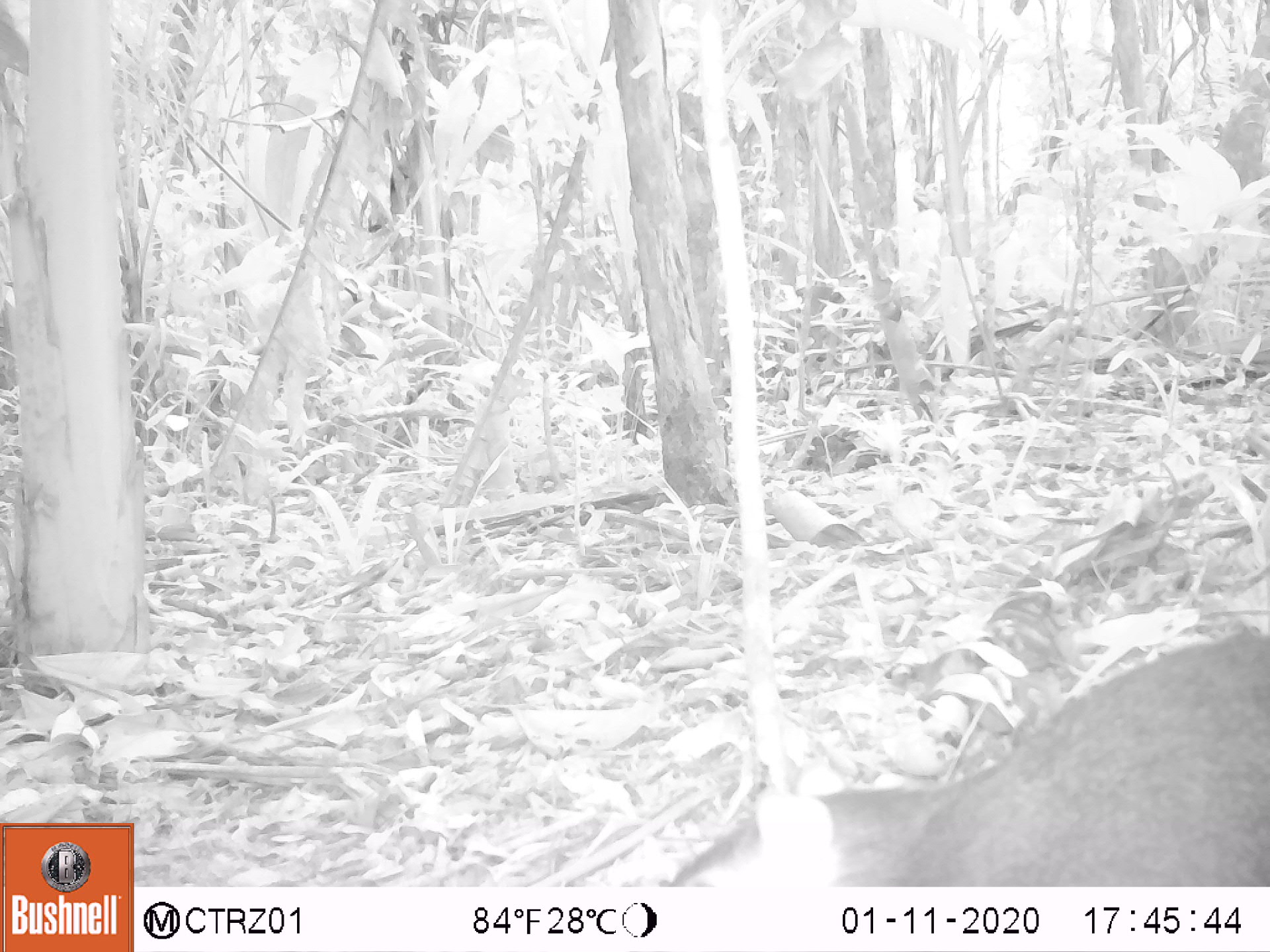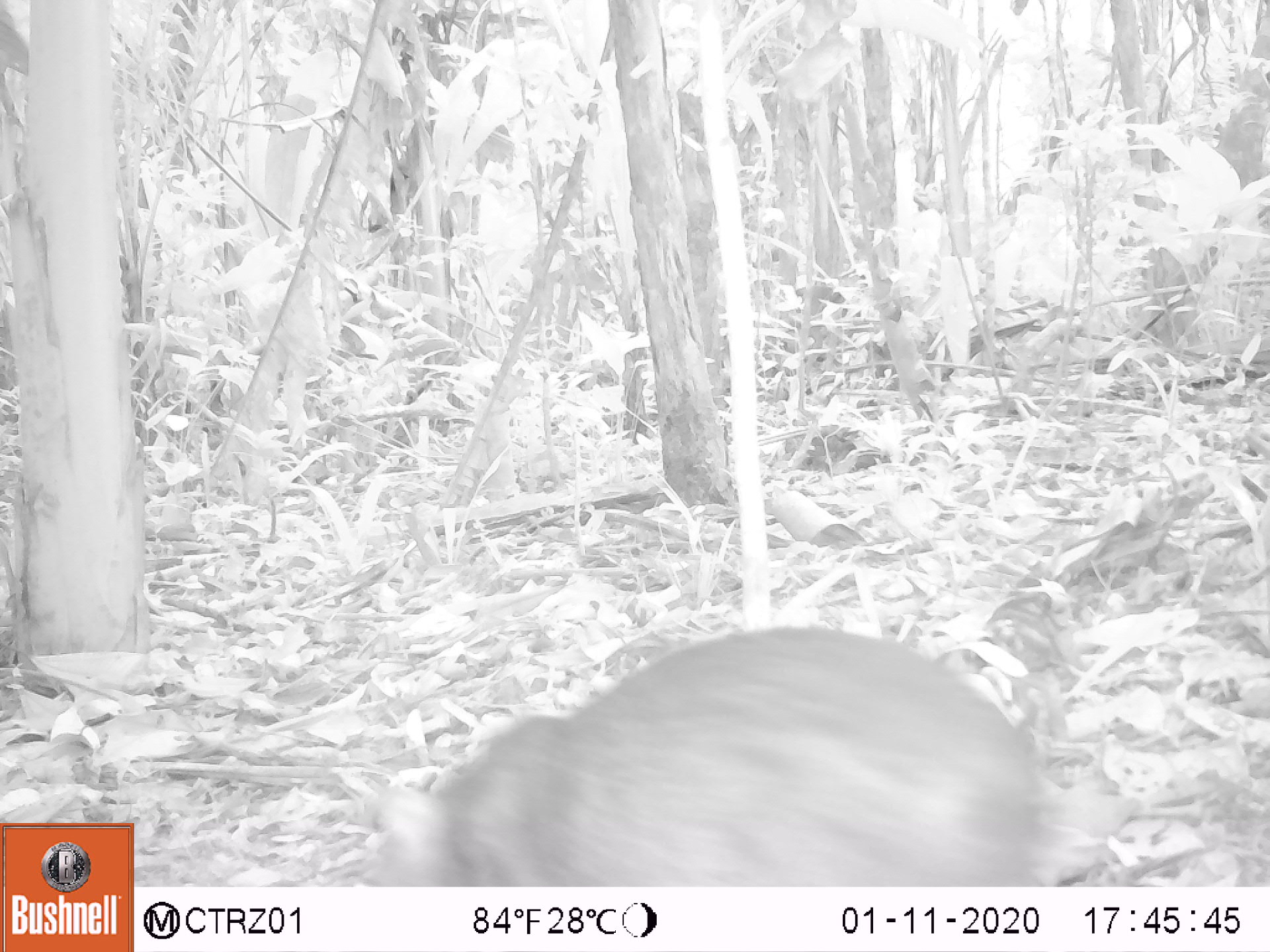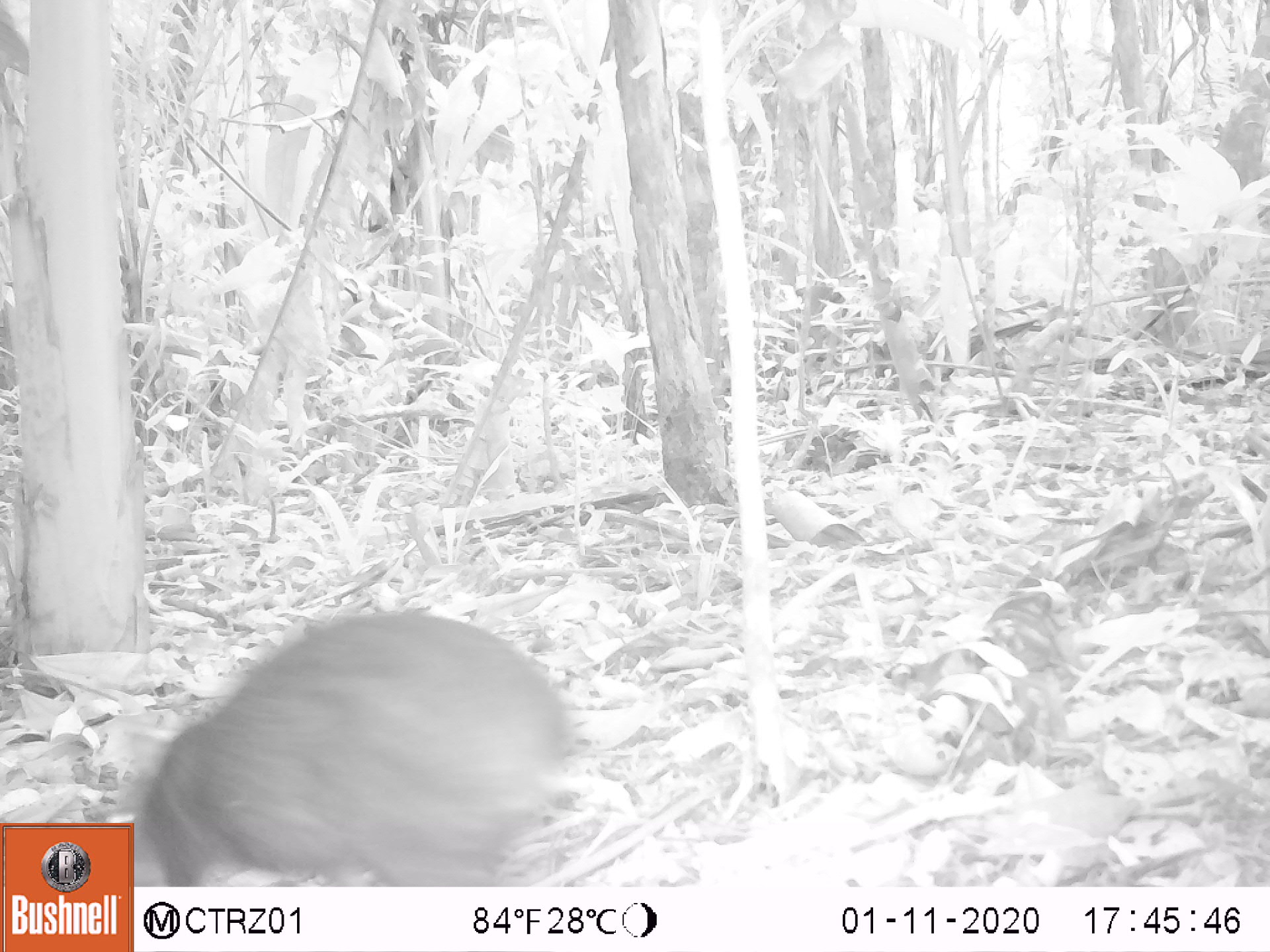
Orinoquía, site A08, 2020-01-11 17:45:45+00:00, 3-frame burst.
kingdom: Animalia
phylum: Chordata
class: Mammalia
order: Rodentia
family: Dasyproctidae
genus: Dasyprocta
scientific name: Dasyprocta fuliginosa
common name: black agouti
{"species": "black agouti (Dasyprocta fuliginosa)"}